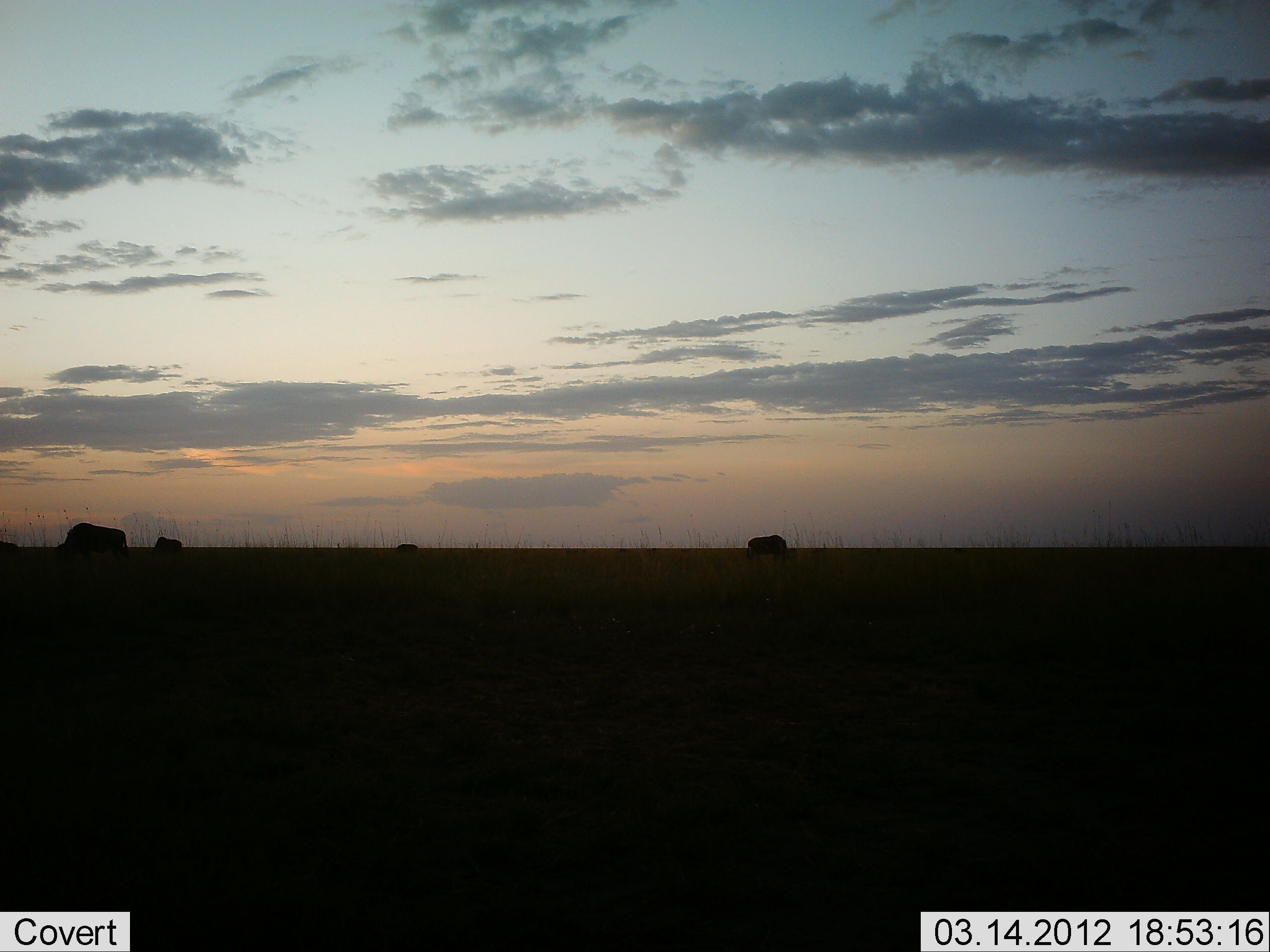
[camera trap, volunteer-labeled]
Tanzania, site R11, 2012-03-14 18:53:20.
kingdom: Animalia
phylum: Chordata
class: Mammalia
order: Artiodactyla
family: Bovidae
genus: Connochaetes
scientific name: Connochaetes taurinus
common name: blue wildebeest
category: wildebeest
Wildebeest (blue wildebeest) (Connochaetes taurinus), count 4. Behavior (volunteer vote fractions): standing 56%, resting 0%, moving 0%, interacting 0%. Young present (vote fraction): 0%. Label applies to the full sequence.